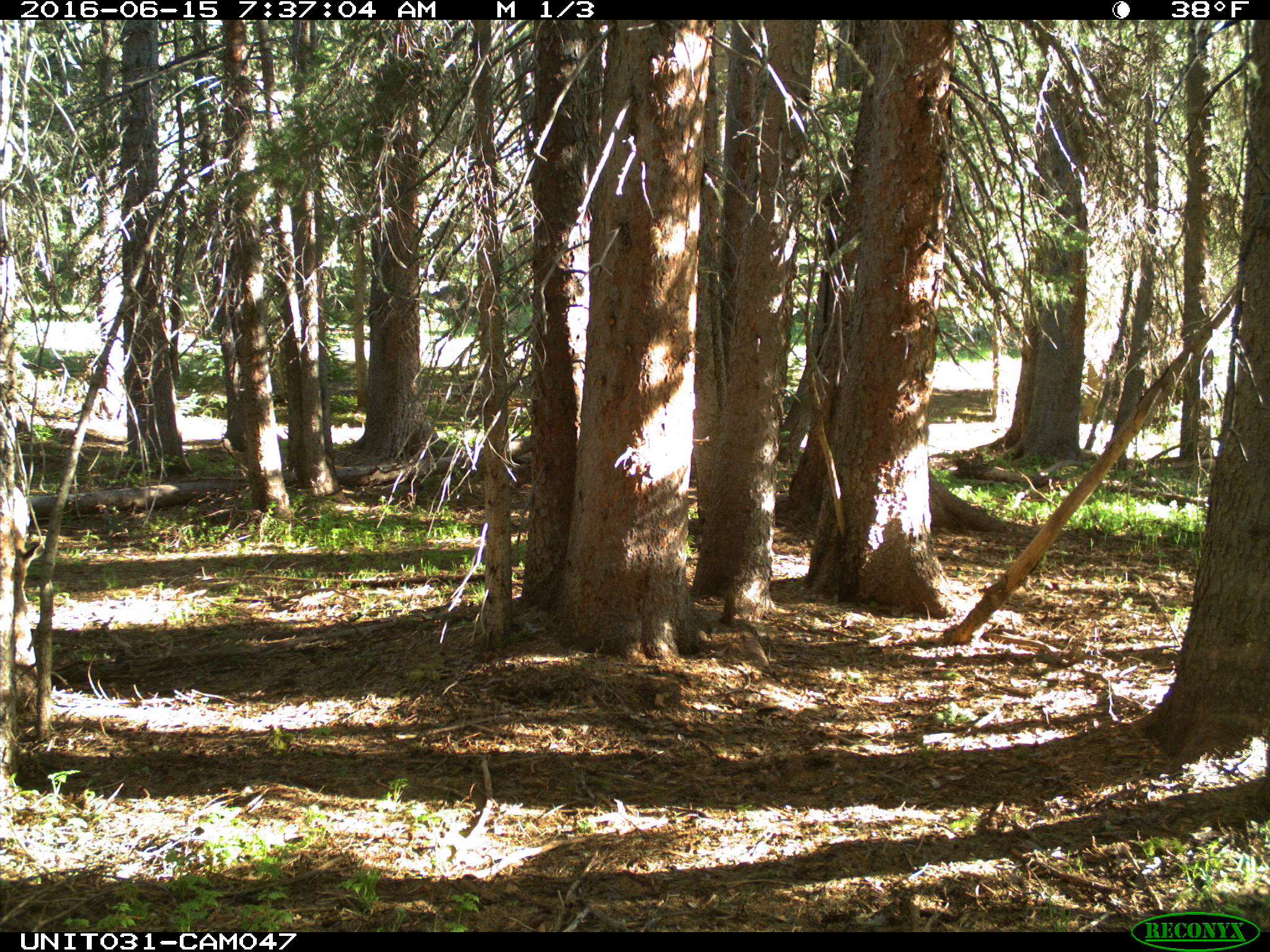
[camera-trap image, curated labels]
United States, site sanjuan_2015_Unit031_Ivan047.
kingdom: Animalia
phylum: Chordata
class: Mammalia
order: Artiodactyla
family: Cervidae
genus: Odocoileus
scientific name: Odocoileus hemionus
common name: mule deer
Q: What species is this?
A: Odocoileus hemionus (mule deer).